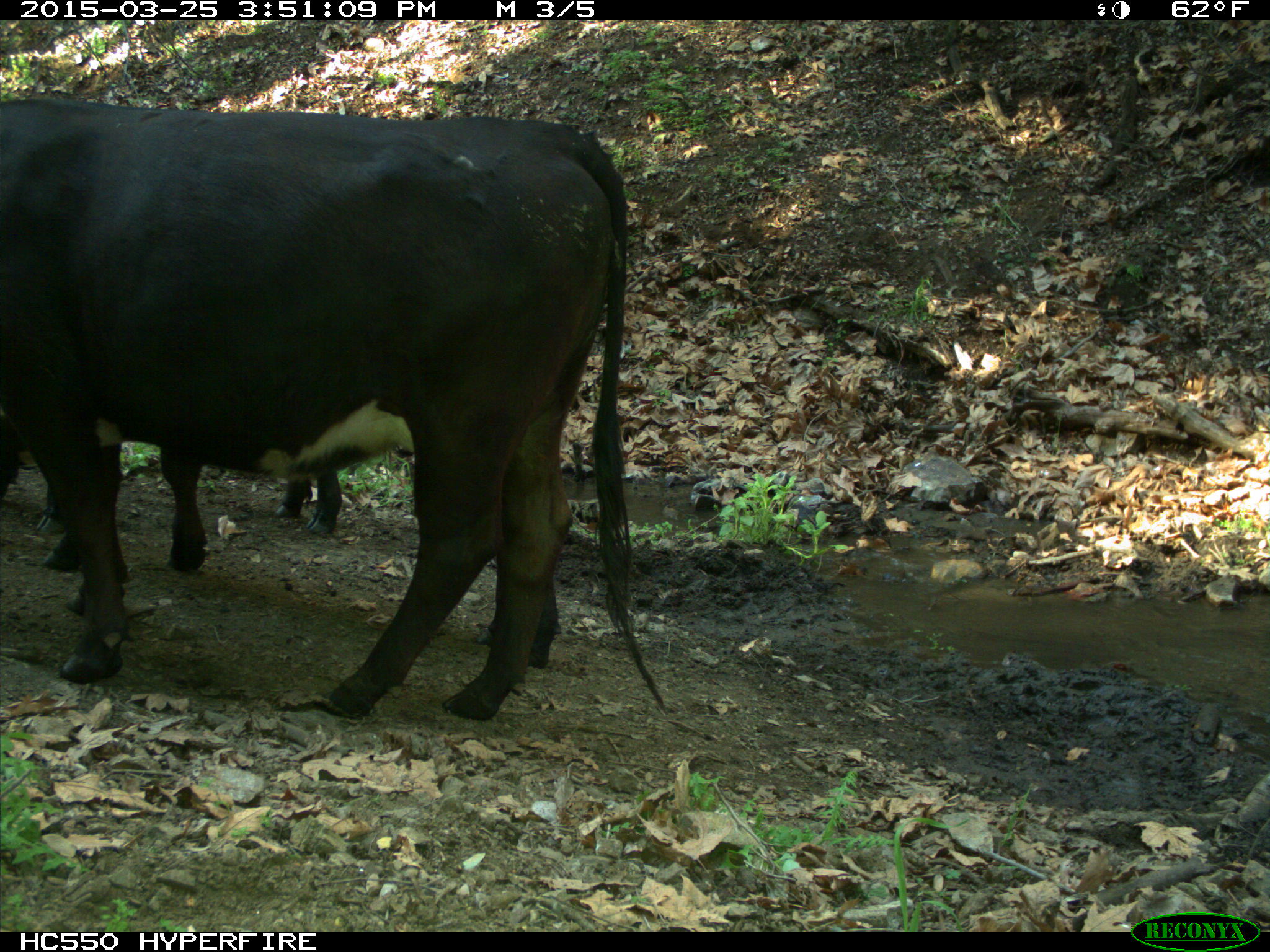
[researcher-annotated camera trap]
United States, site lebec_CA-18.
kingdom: Animalia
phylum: Chordata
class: Mammalia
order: Artiodactyla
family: Bovidae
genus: Bos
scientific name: Bos taurus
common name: domestic cow